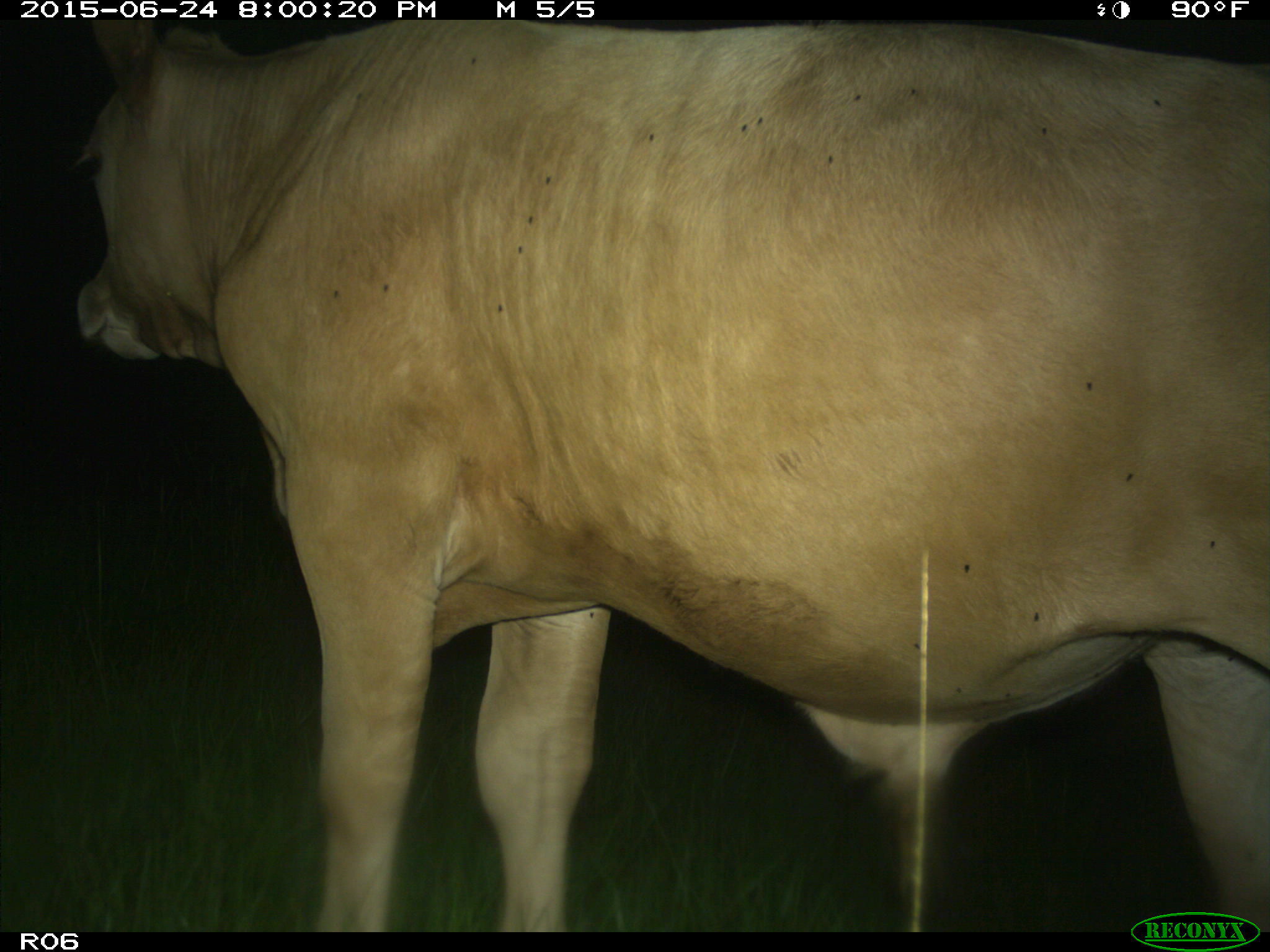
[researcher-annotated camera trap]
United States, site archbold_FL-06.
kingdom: Animalia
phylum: Chordata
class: Mammalia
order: Artiodactyla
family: Bovidae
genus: Bos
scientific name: Bos taurus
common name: domestic cow